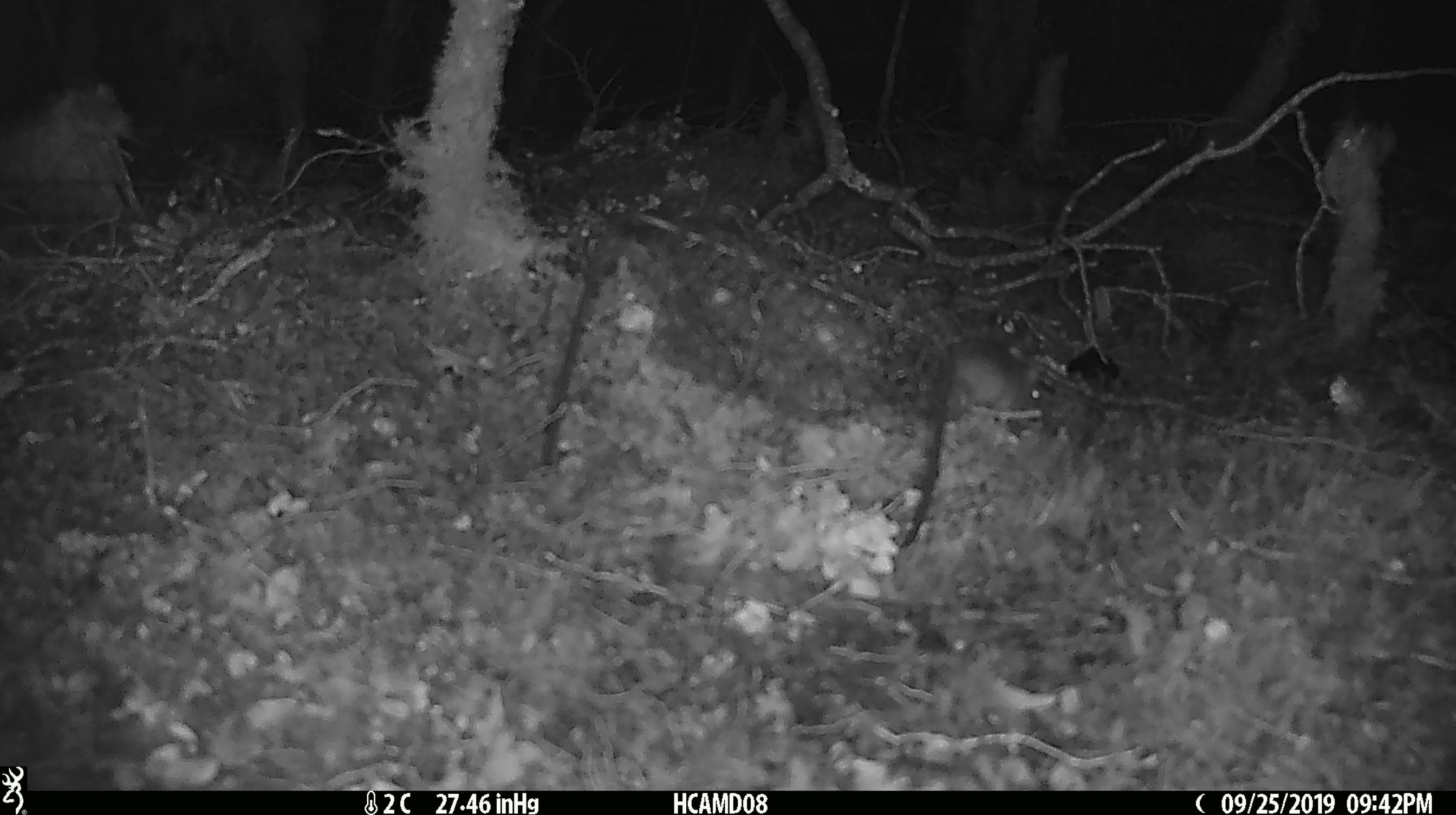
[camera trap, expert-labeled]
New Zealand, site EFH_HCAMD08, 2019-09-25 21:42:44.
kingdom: Animalia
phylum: Chordata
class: Mammalia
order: Rodentia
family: Muridae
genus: Mus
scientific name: Mus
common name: mouse